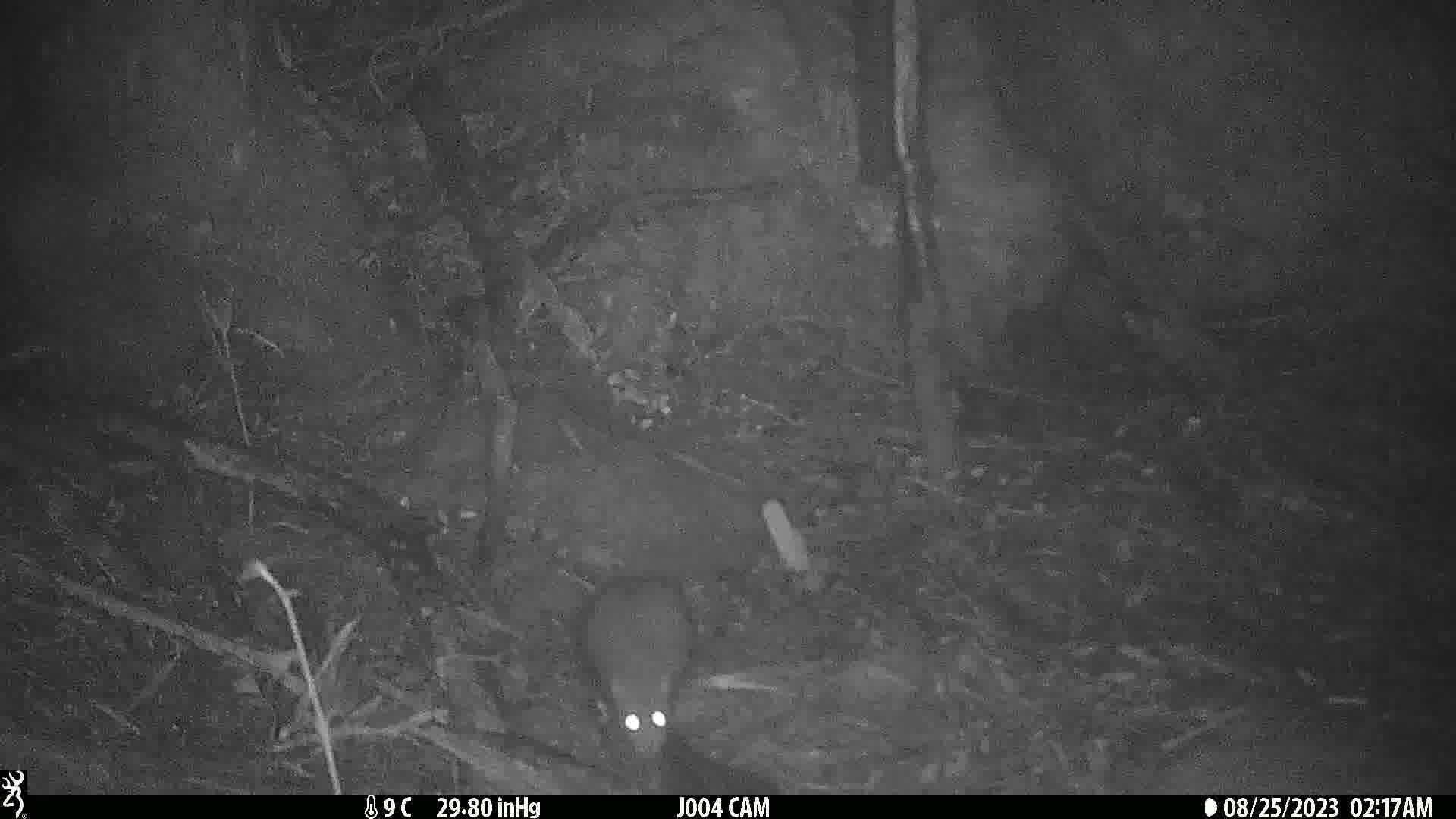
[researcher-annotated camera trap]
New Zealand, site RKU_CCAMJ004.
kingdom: Animalia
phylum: Chordata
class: Mammalia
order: Rodentia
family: Muridae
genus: Rattus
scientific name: Rattus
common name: rat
Rat (Rattus).